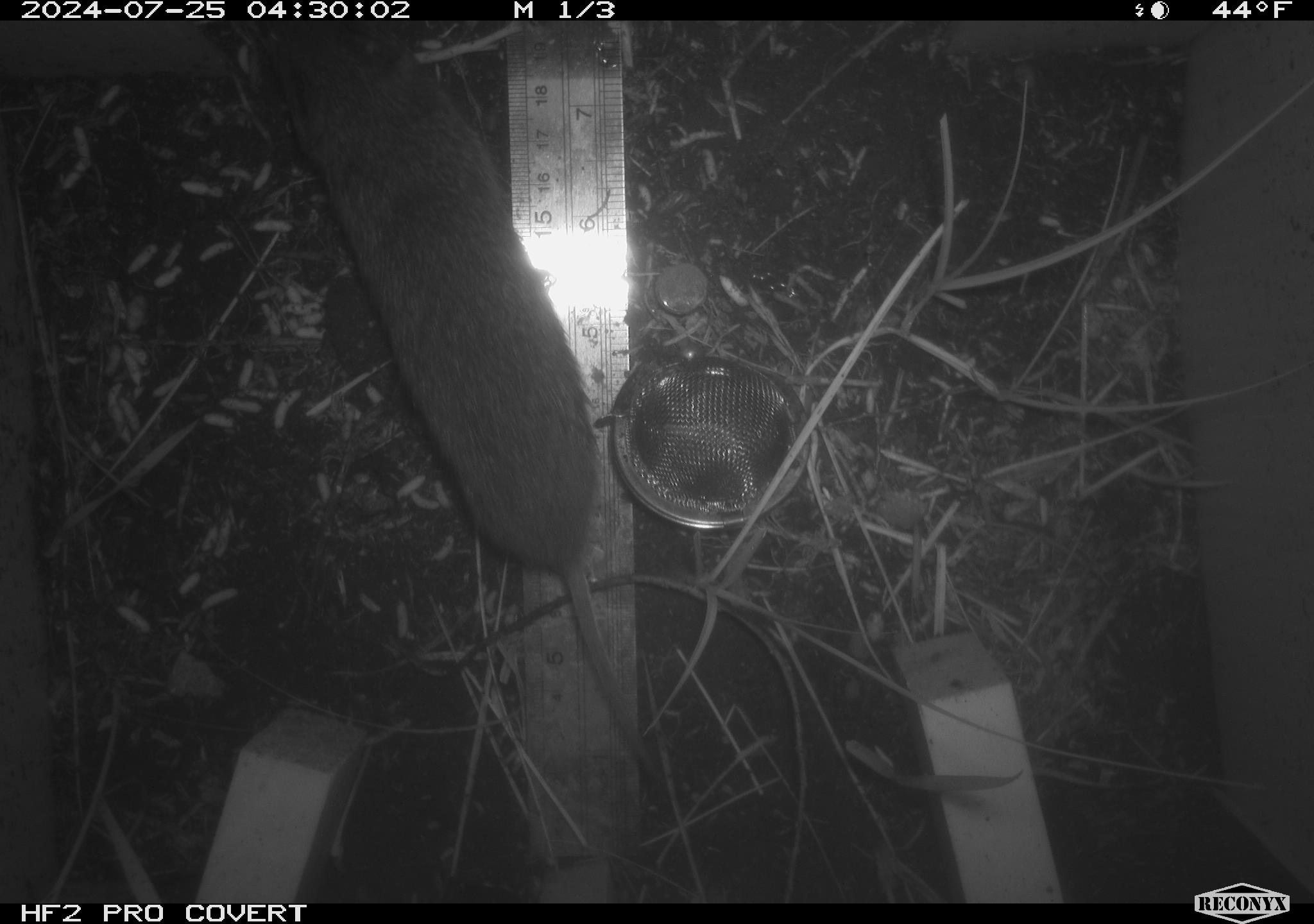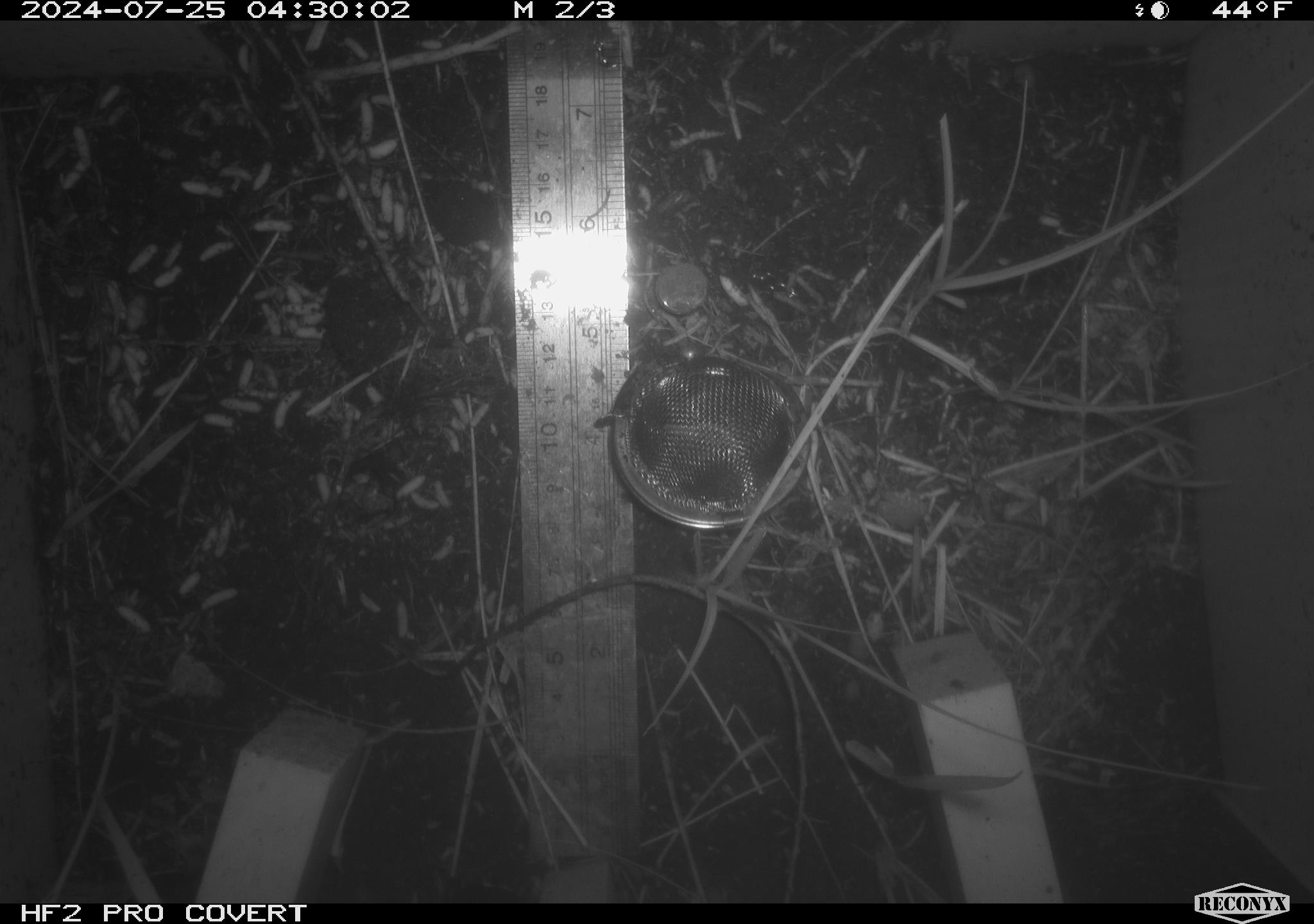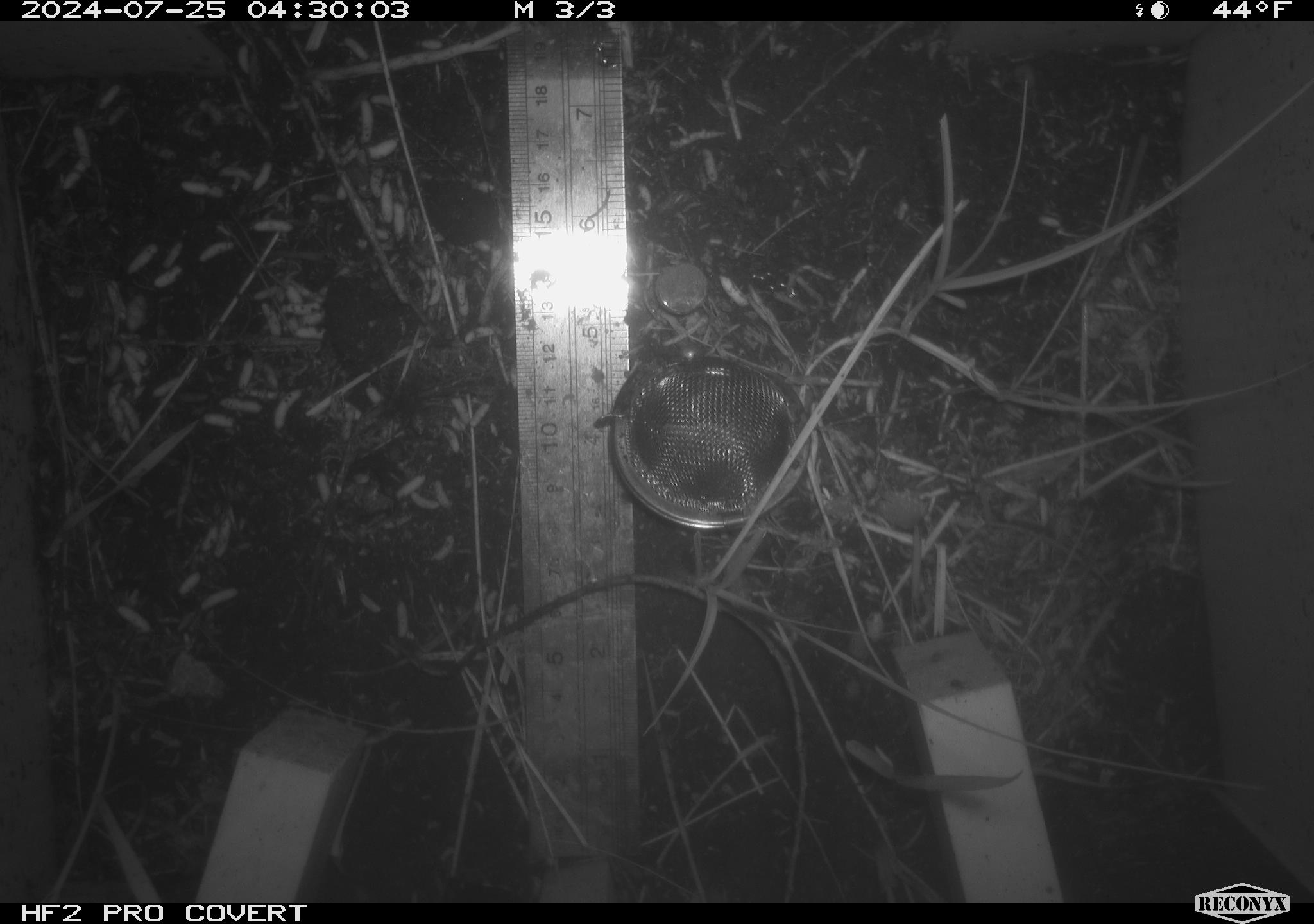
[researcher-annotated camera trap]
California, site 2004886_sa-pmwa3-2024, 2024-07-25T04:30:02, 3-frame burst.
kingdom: Animalia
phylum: Chordata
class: Mammalia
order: Rodentia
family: Cricetidae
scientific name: Arvicolinae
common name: voles, lemmings, and muskrats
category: arvicolinae subfamily